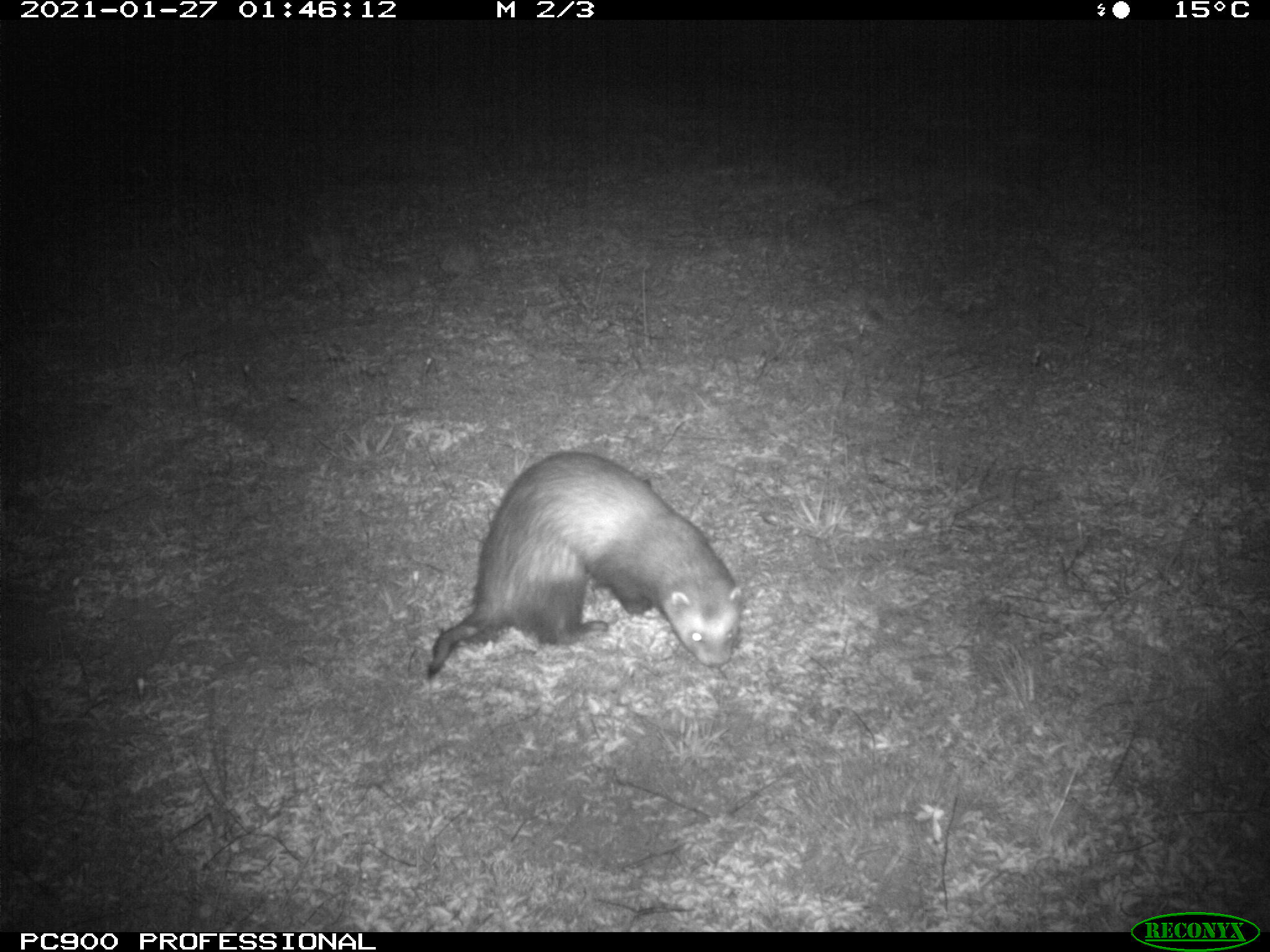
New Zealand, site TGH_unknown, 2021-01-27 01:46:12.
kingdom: Animalia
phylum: Chordata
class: Mammalia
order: Carnivora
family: Mustelidae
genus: Mustela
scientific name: Mustela furo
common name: ferret